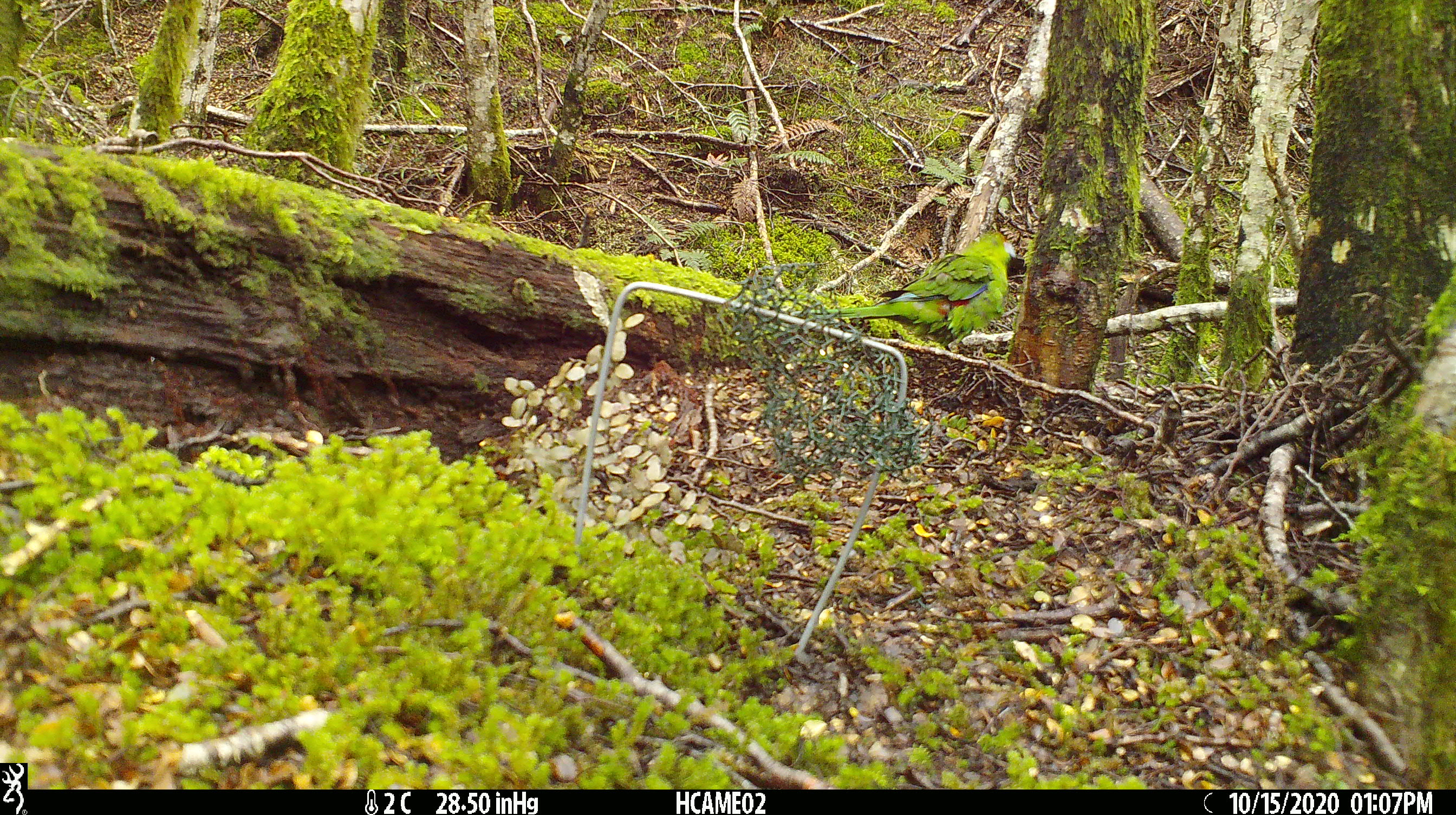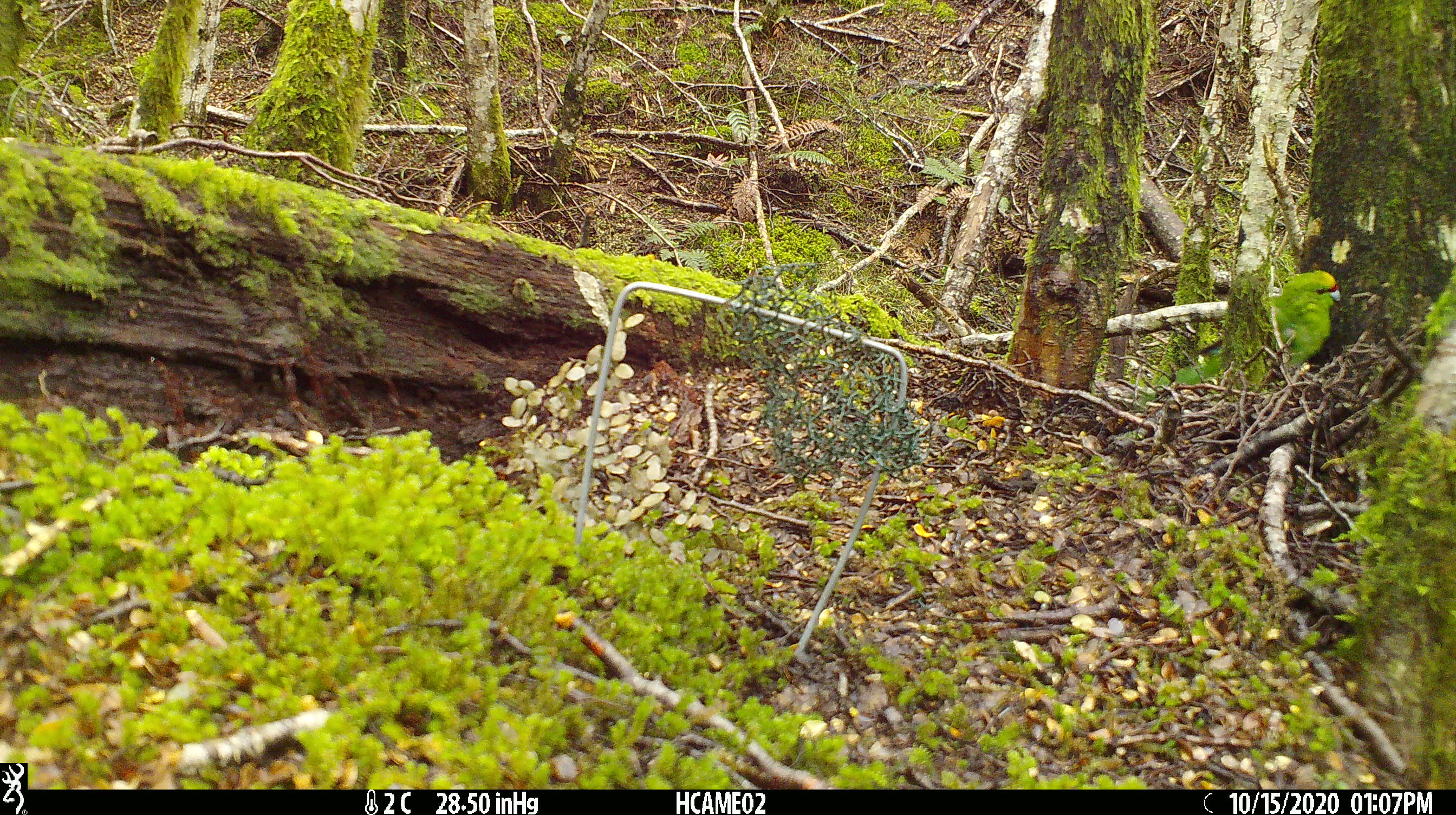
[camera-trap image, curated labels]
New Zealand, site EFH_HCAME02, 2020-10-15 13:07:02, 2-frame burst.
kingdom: Animalia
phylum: Chordata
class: Aves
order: Psittaciformes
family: Psittaculidae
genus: Cyanoramphus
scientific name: Cyanoramphus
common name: parakeet